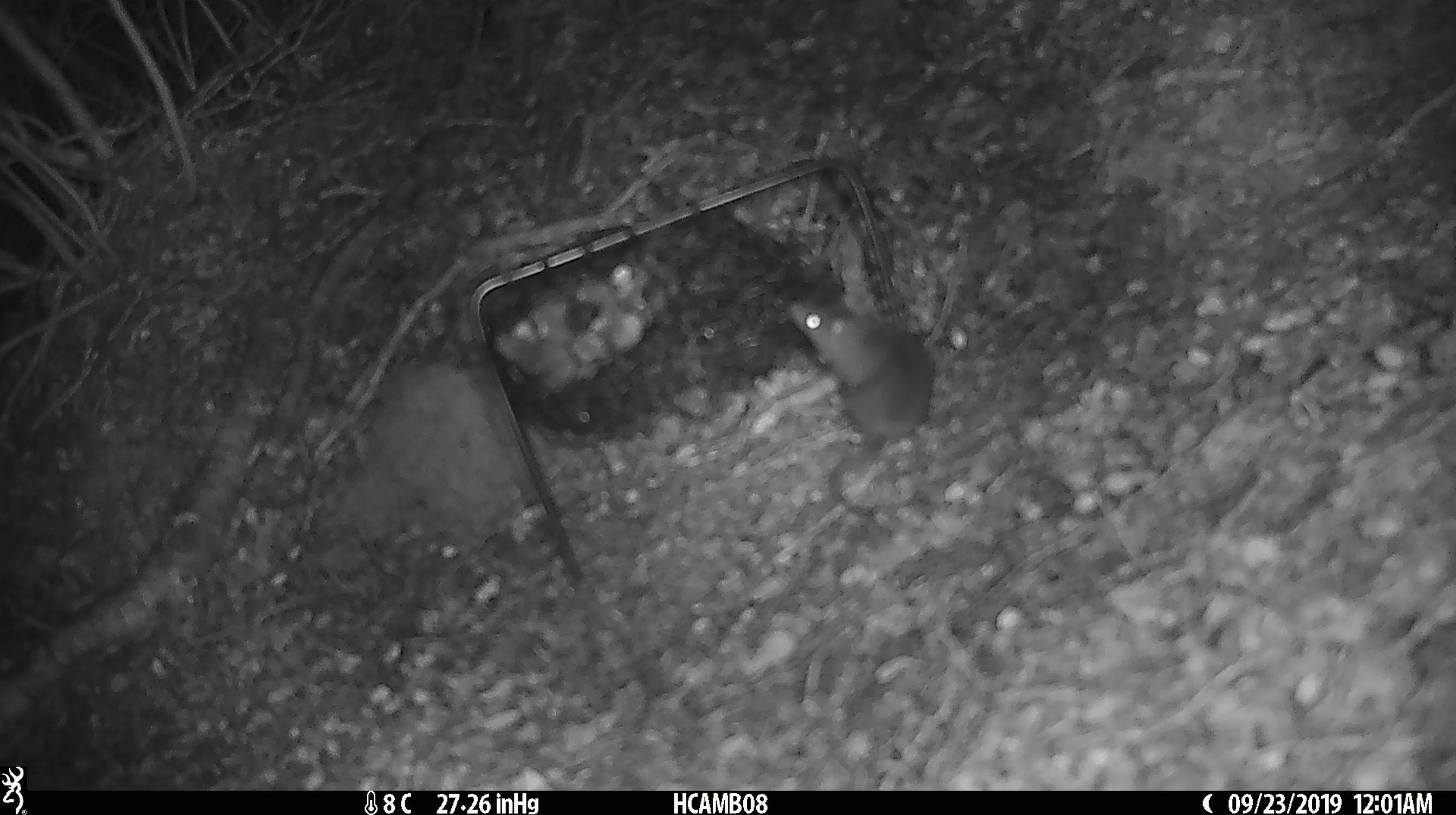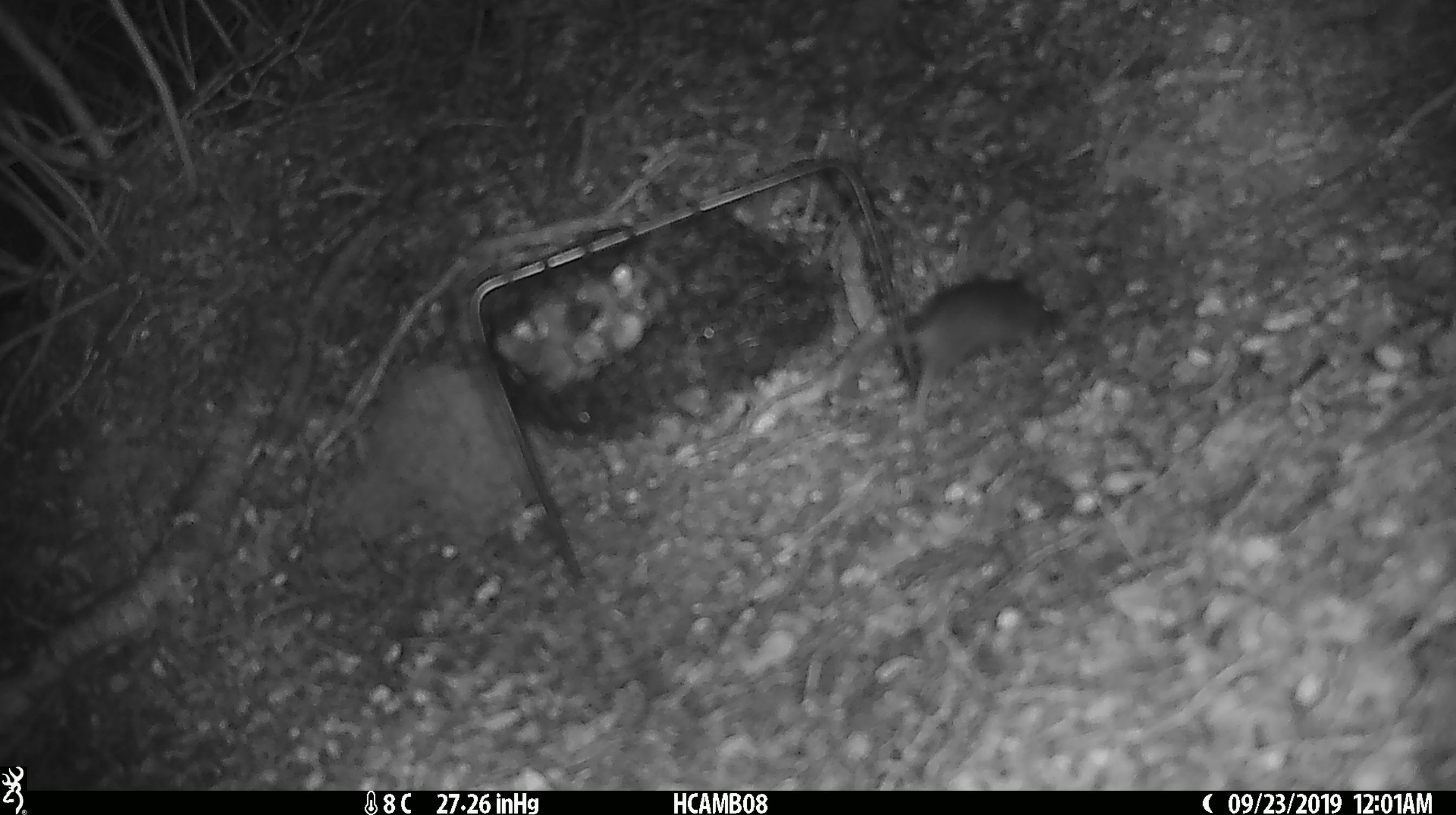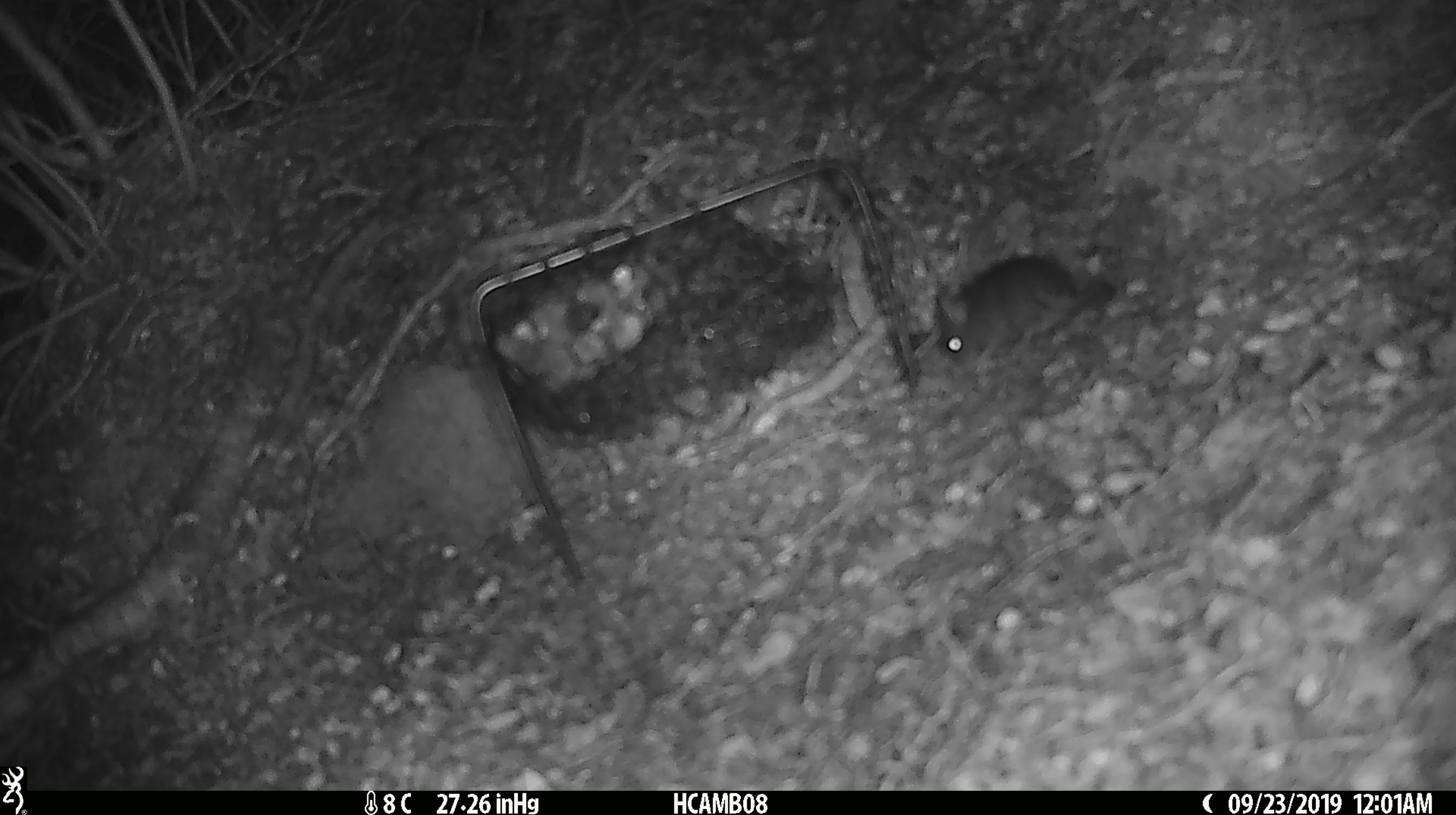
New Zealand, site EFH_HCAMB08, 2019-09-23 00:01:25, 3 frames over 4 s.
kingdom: Animalia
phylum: Chordata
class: Mammalia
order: Rodentia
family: Muridae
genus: Mus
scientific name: Mus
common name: mouse